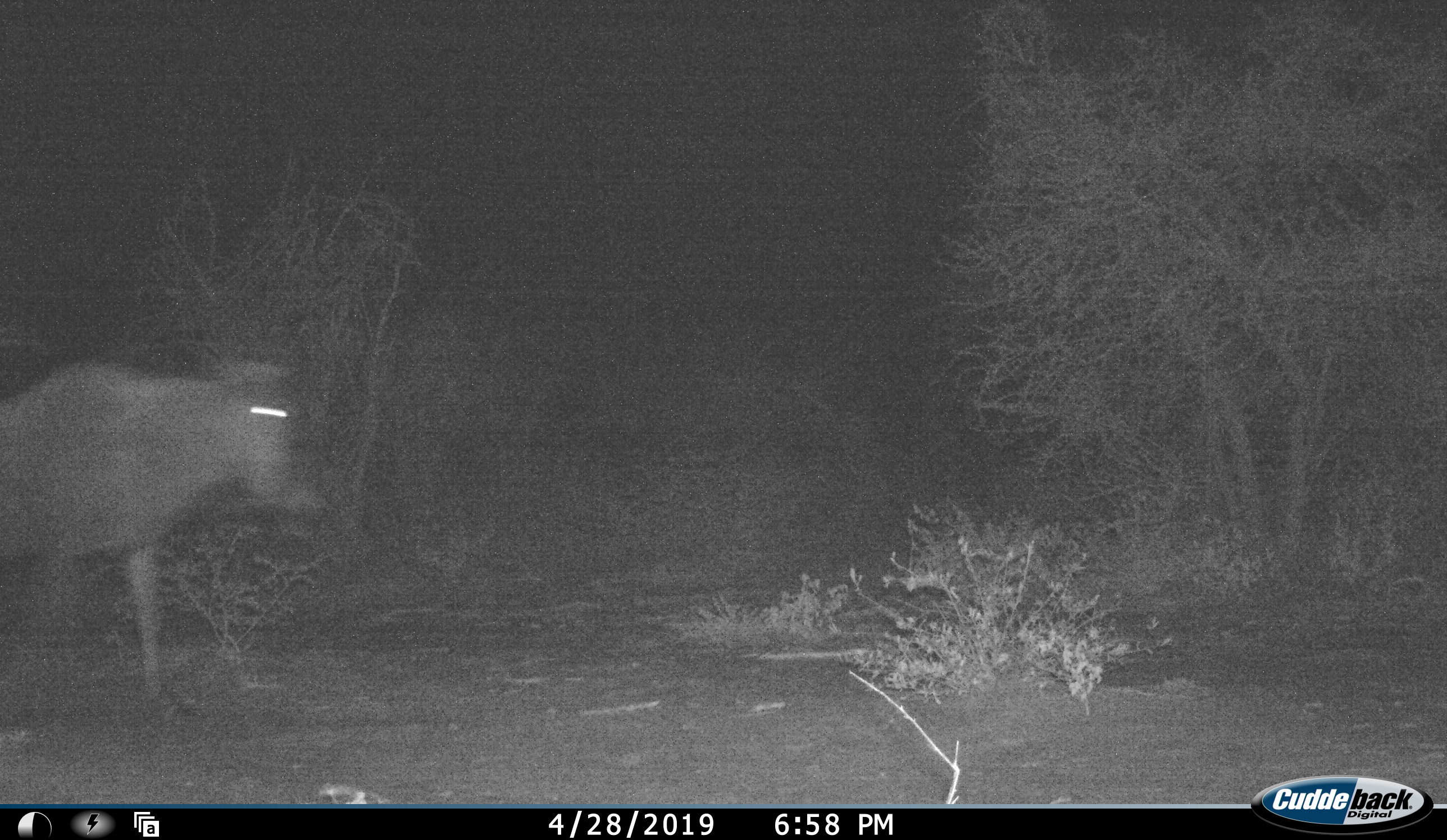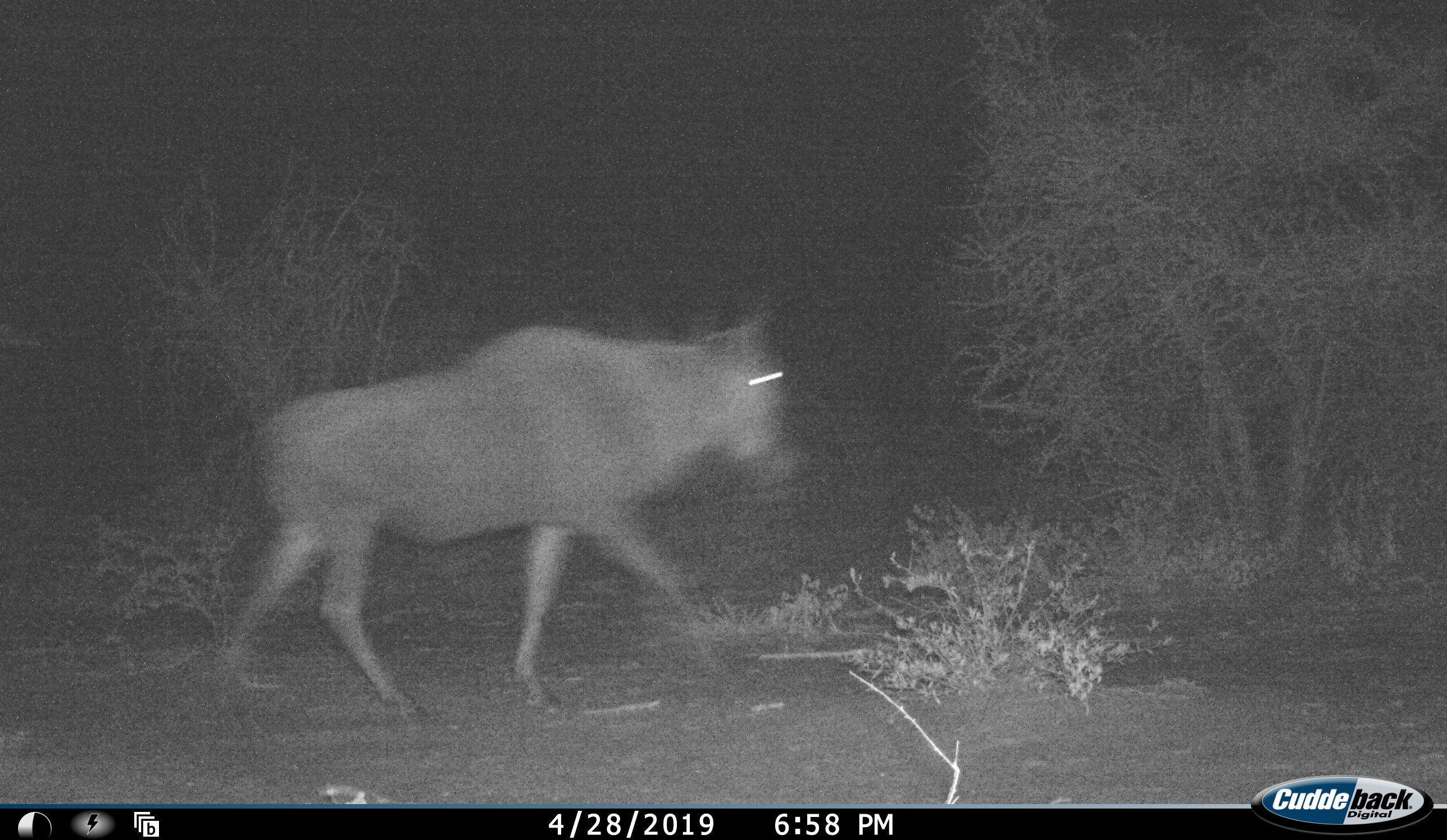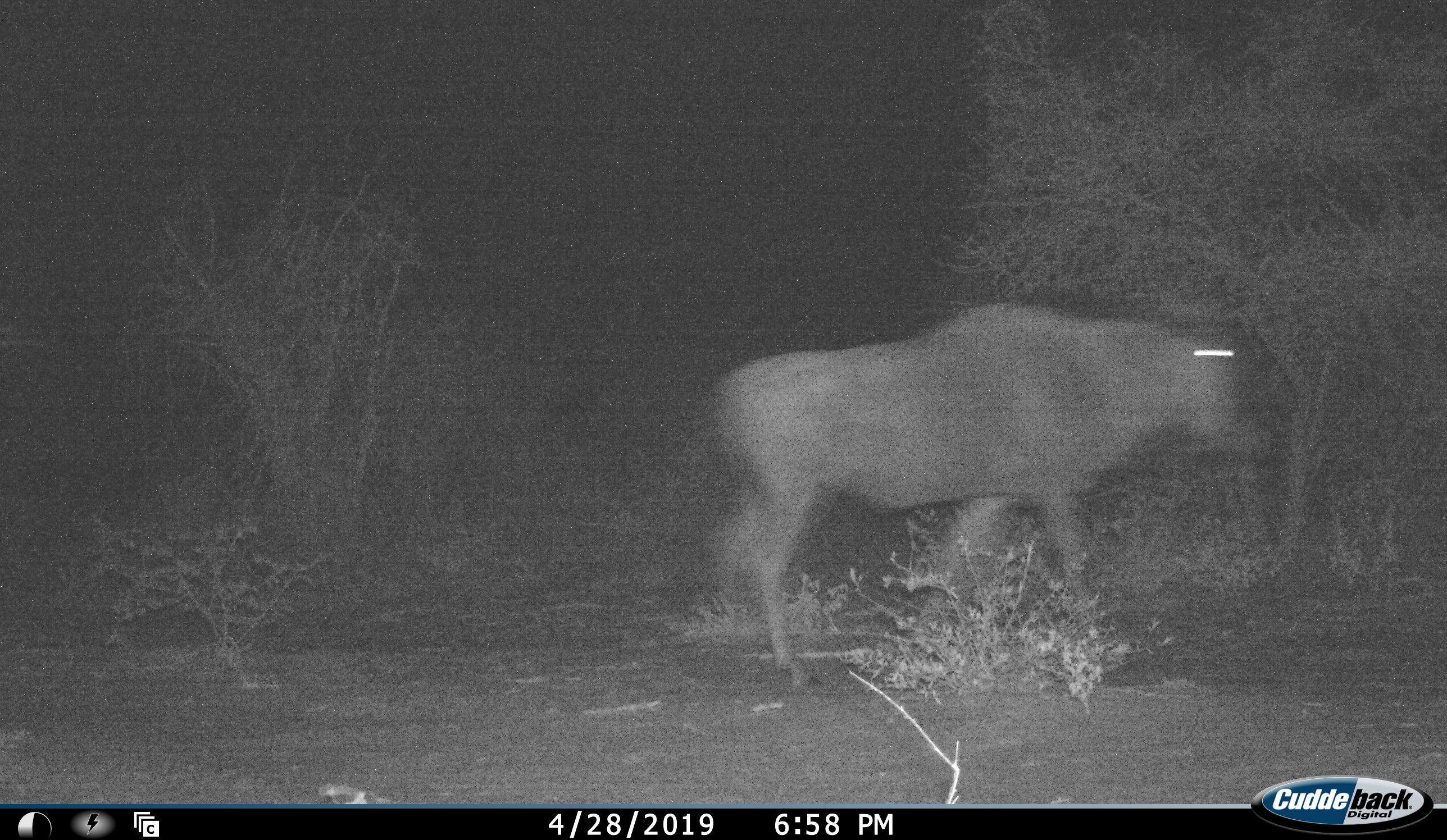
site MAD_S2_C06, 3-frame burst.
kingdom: Animalia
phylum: Chordata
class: Mammalia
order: Artiodactyla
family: Bovidae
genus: Connochaetes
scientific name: Connochaetes taurinus taurinus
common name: blue wildebeest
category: wildebeestblue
Wildebeestblue (blue wildebeest) (Connochaetes taurinus taurinus), count 1. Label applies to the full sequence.